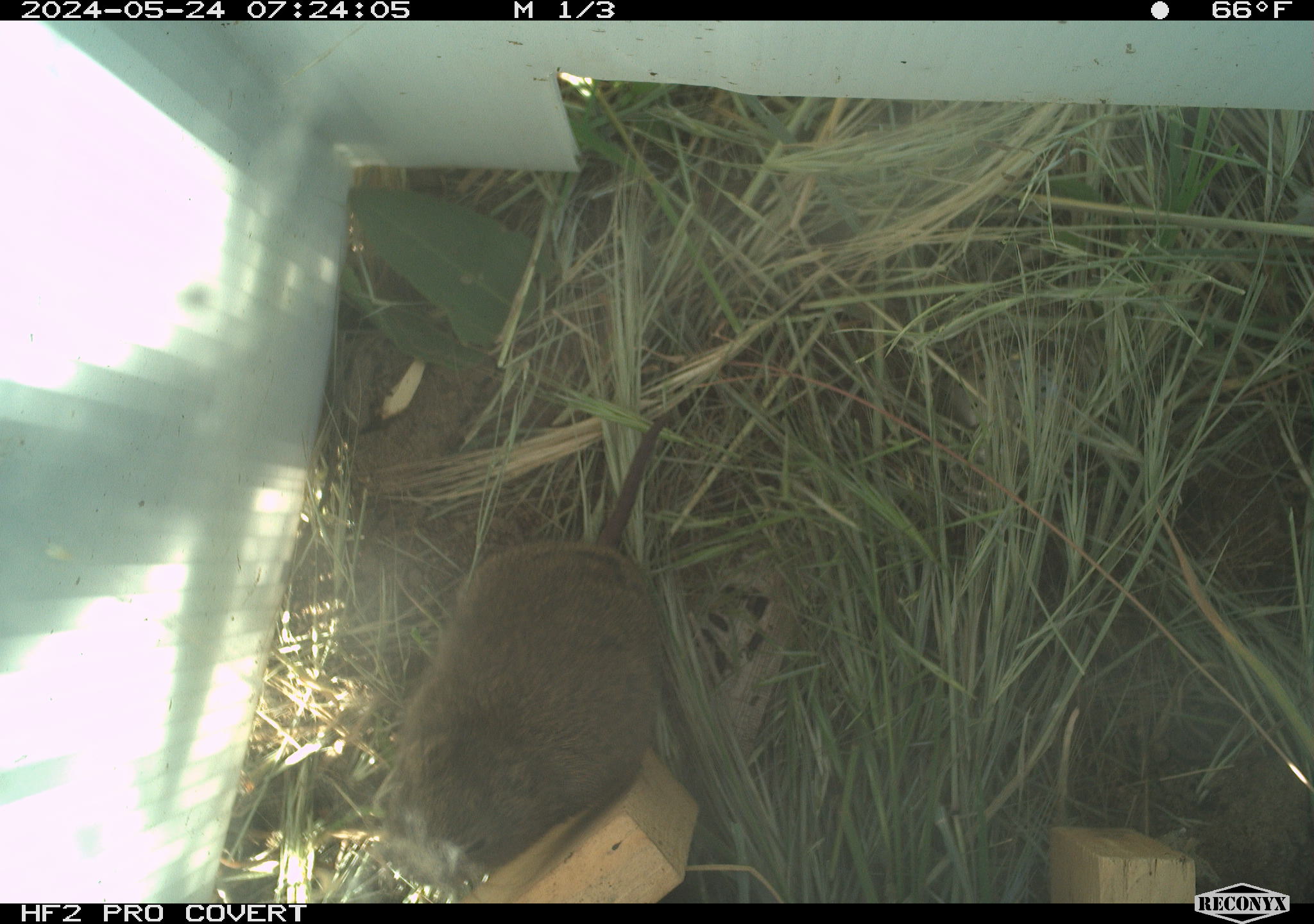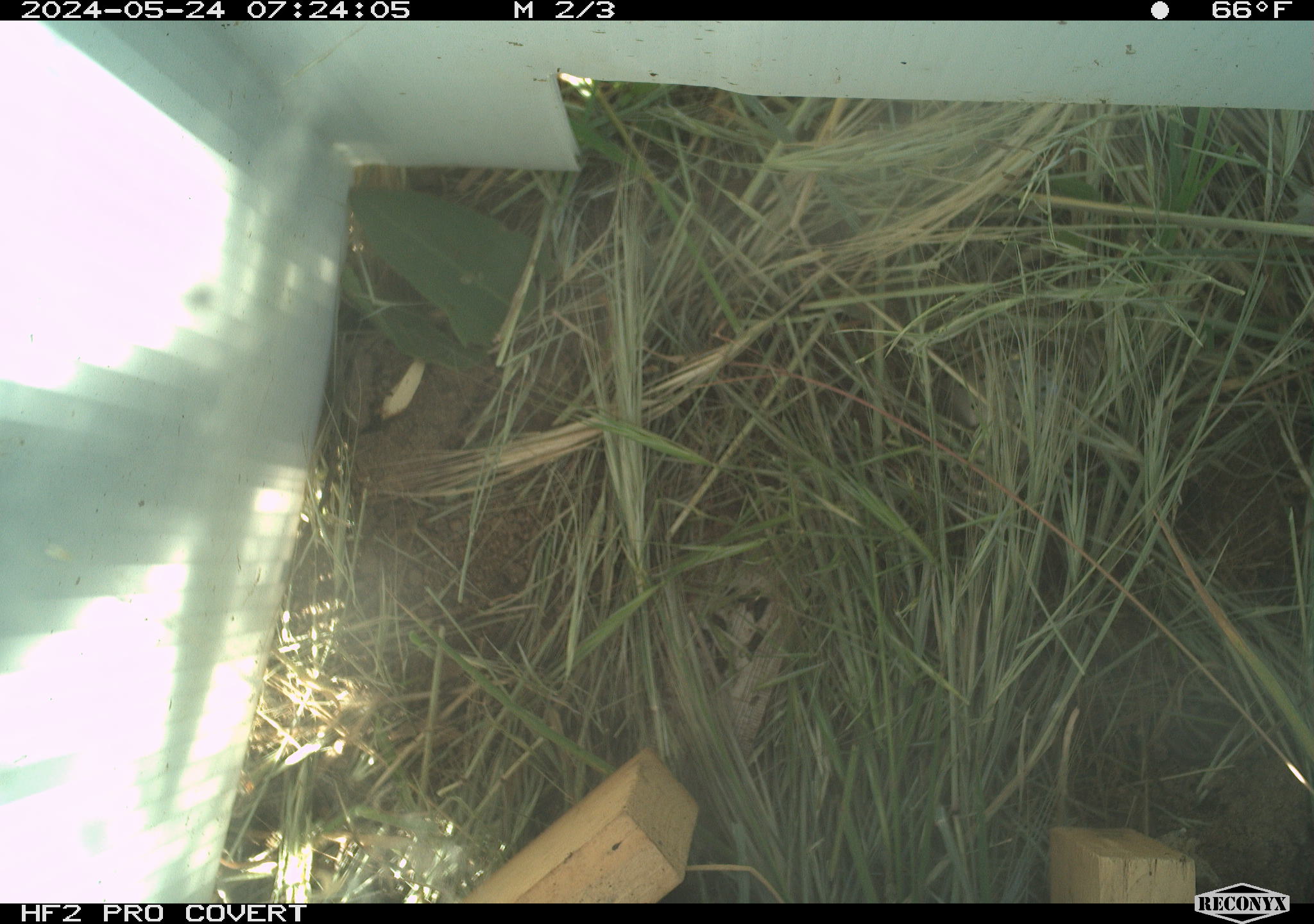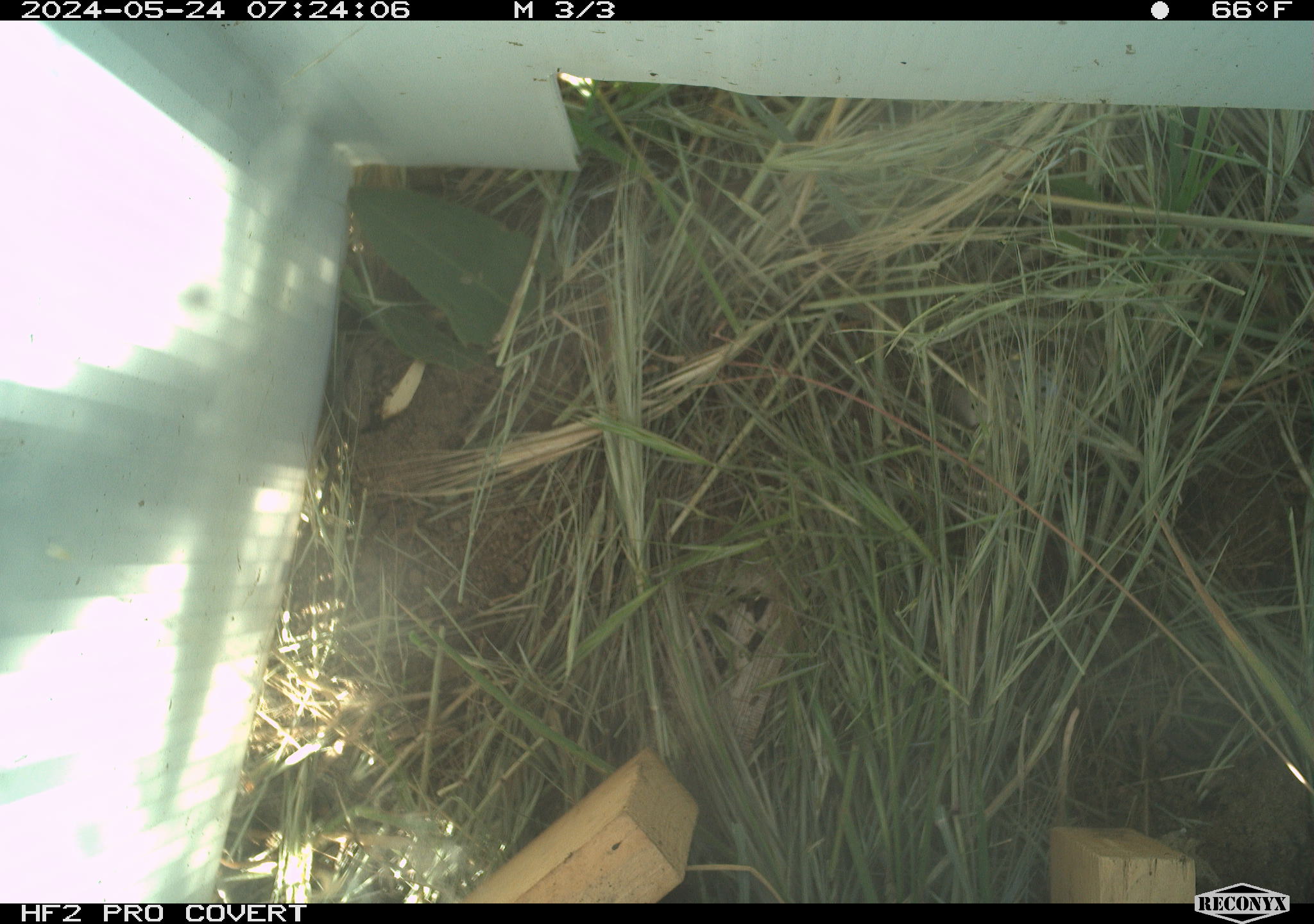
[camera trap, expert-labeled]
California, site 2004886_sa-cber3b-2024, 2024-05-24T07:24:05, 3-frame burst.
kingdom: Animalia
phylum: Chordata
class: Mammalia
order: Rodentia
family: Cricetidae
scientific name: Arvicolinae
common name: voles, lemmings, and muskrats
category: arvicolinae subfamily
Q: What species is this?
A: Arvicolinae subfamily (voles, lemmings, and muskrats) (Arvicolinae).